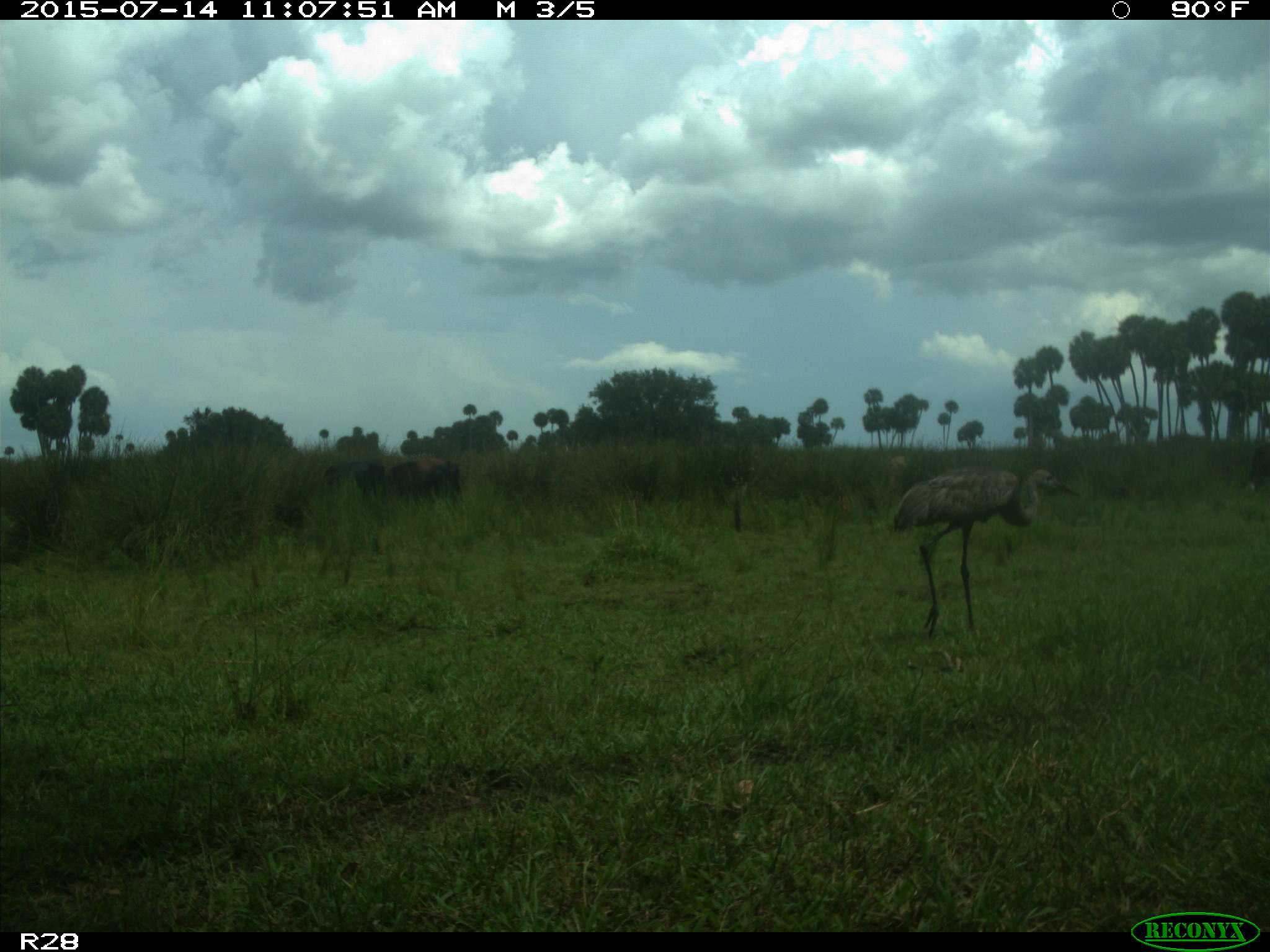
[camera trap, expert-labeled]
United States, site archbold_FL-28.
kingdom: Animalia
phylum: Chordata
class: Mammalia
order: Artiodactyla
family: Bovidae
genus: Bos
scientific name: Bos taurus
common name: domestic cow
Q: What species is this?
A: Bos taurus (domestic cow).